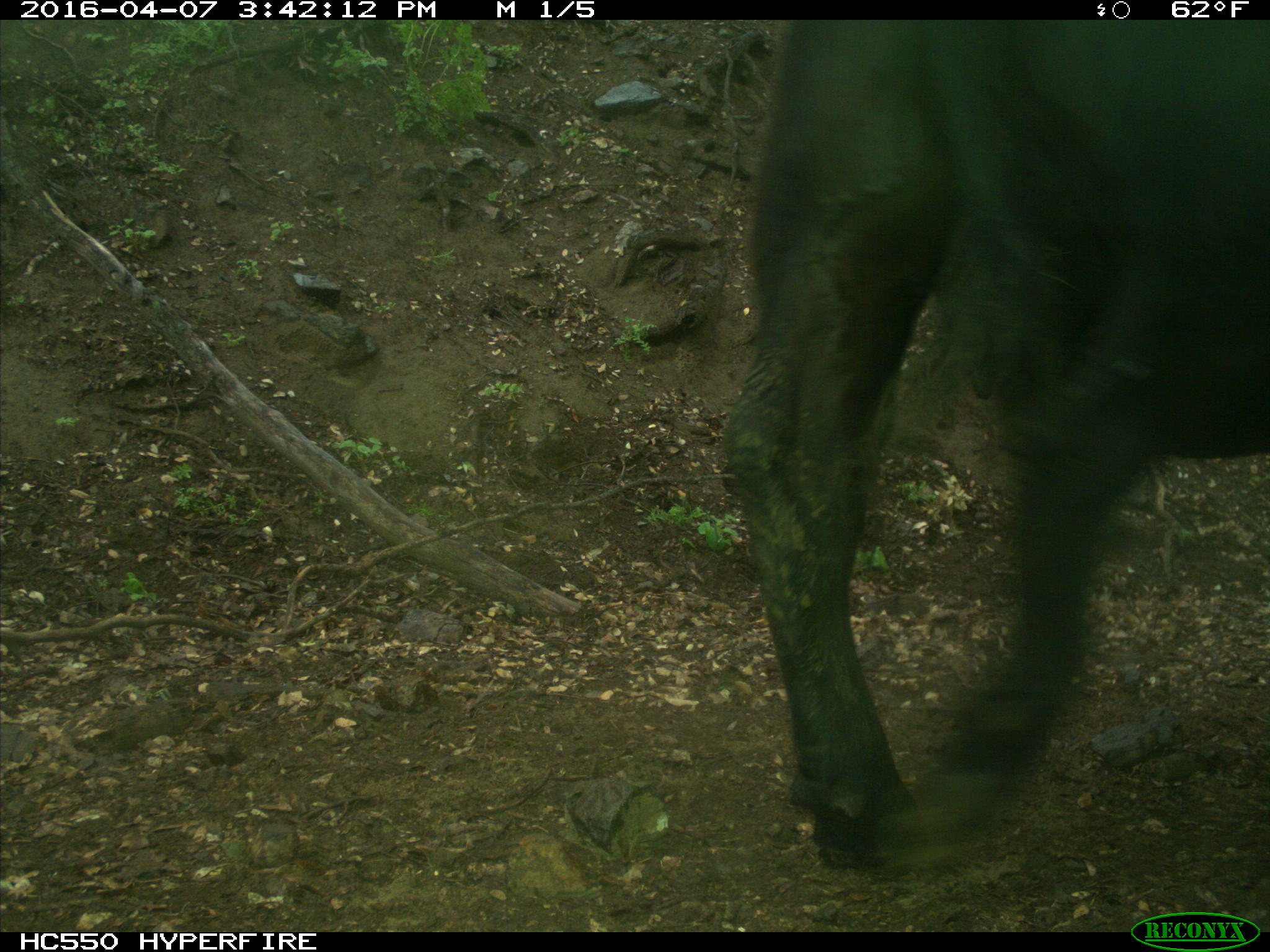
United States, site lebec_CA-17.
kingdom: Animalia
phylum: Chordata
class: Mammalia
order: Artiodactyla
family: Bovidae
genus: Bos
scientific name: Bos taurus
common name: domestic cow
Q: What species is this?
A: Bos taurus (domestic cow).